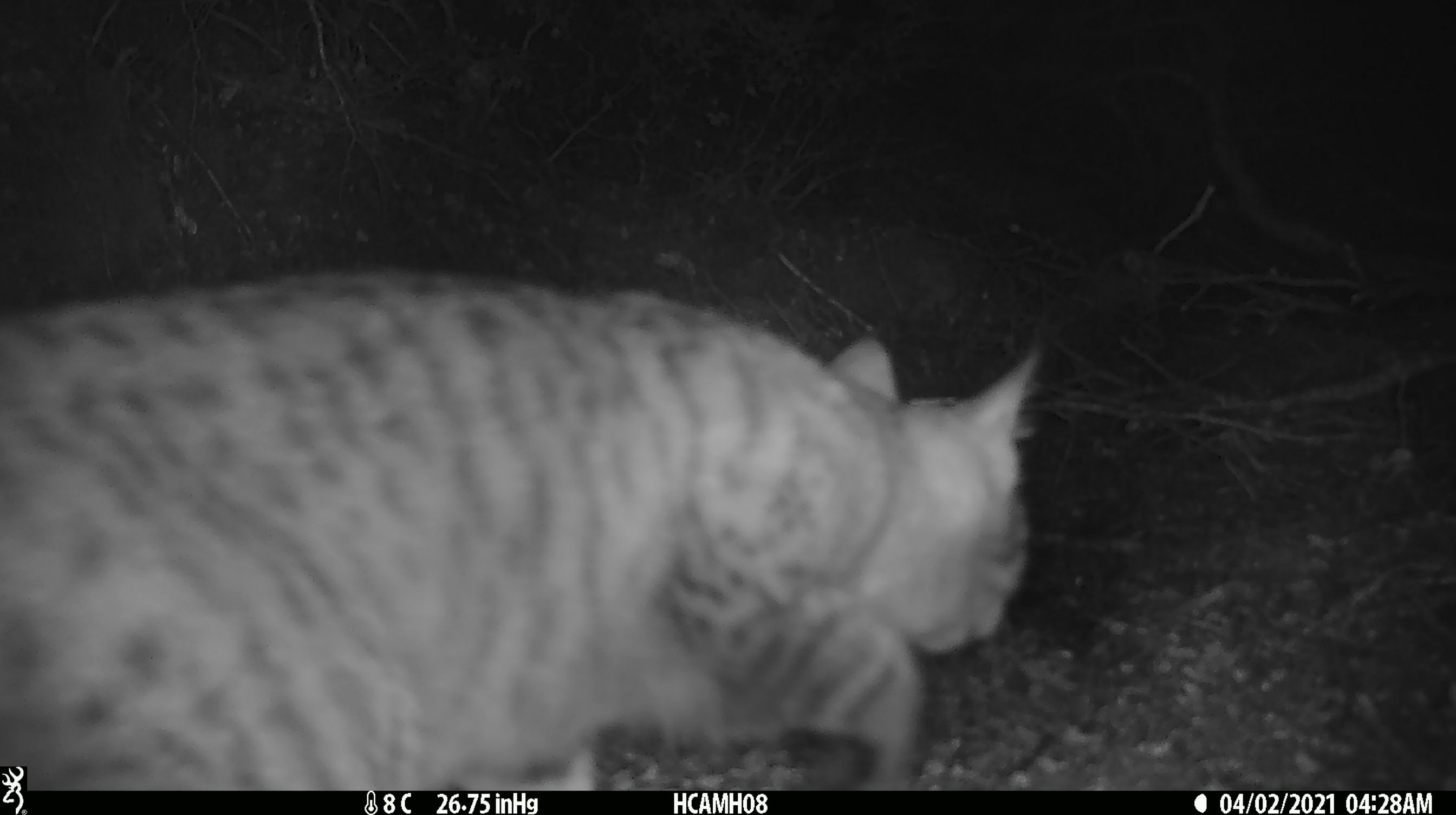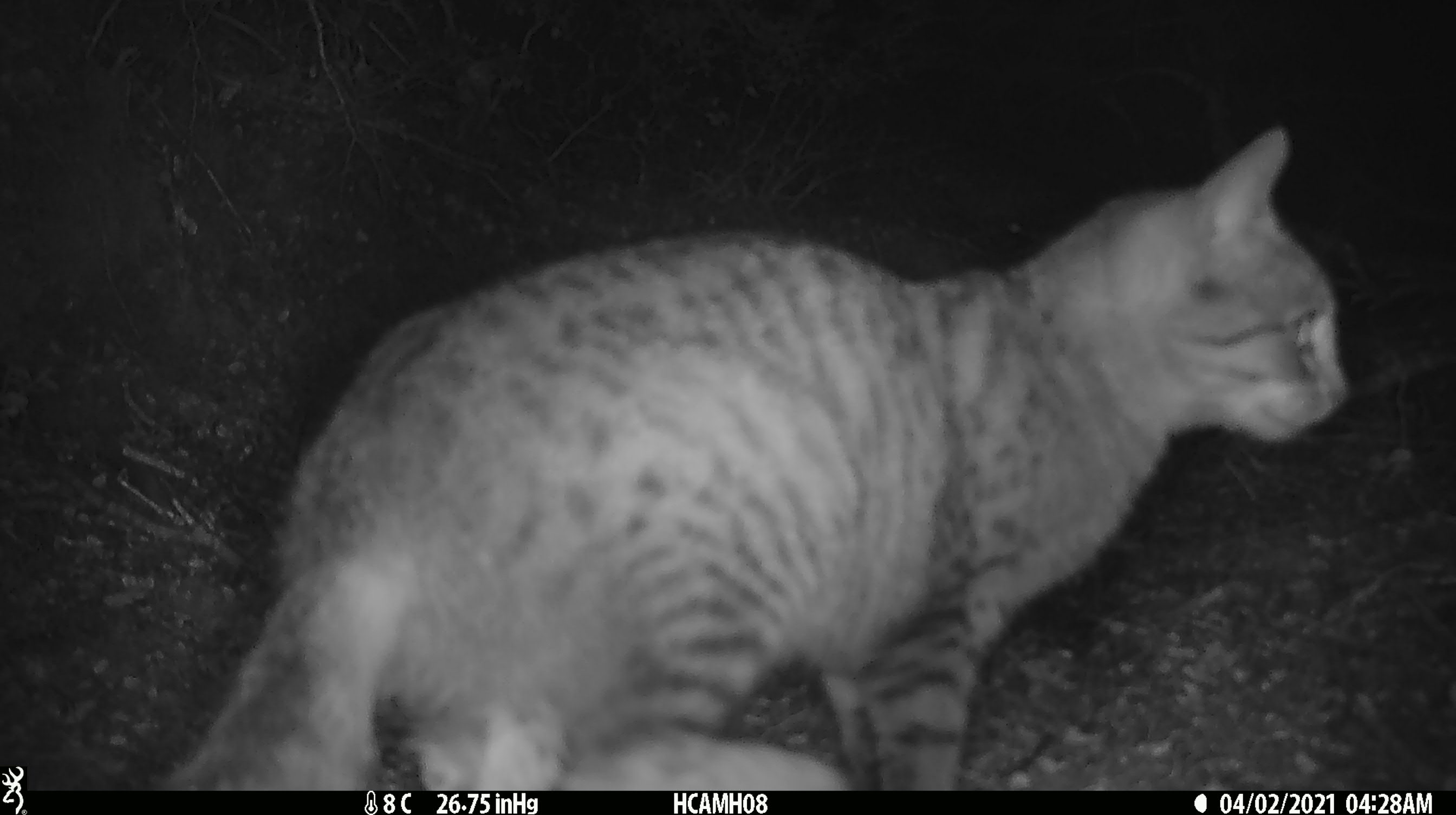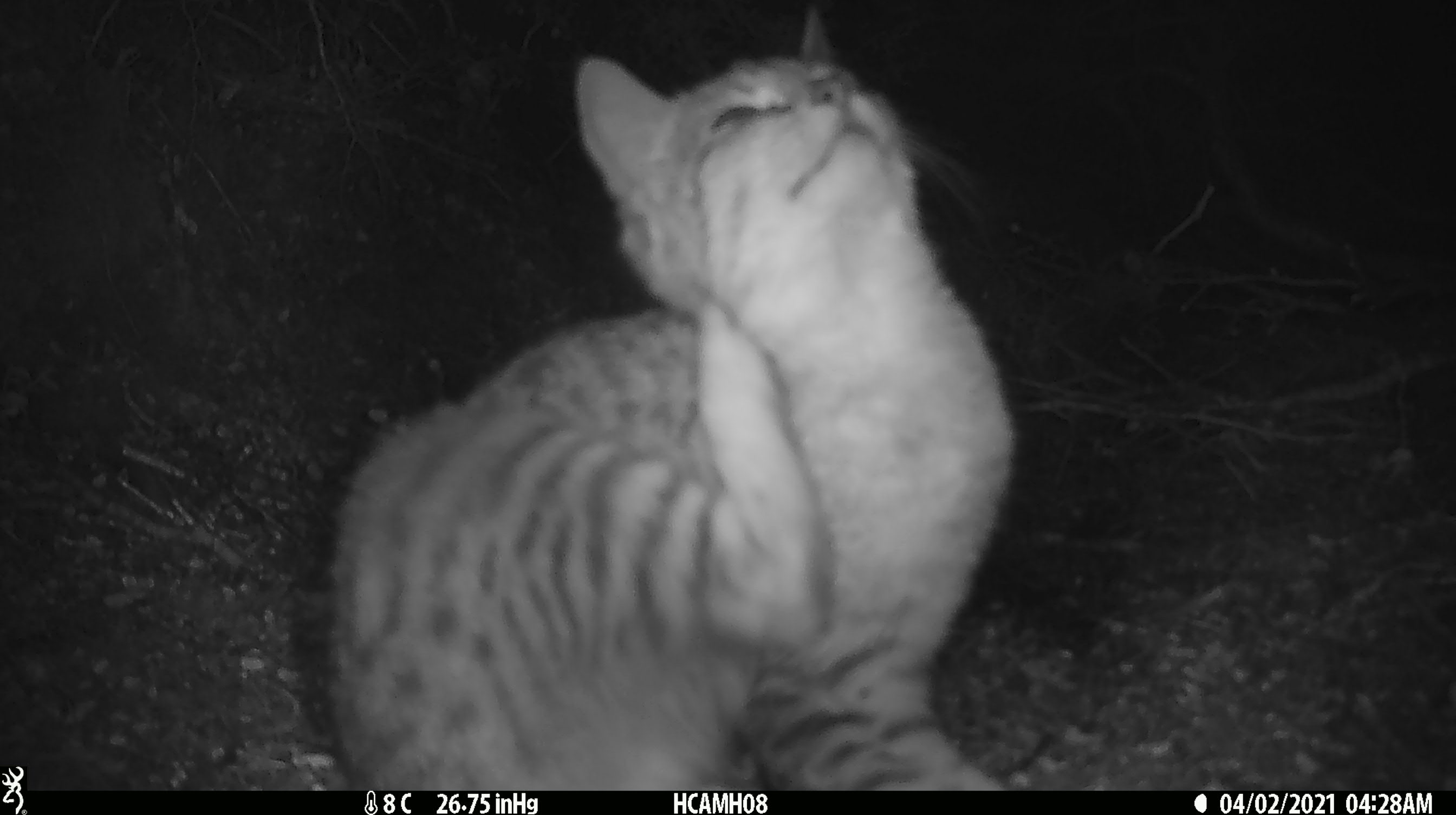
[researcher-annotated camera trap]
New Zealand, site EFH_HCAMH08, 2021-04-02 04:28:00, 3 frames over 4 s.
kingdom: Animalia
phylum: Chordata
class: Mammalia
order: Carnivora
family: Felidae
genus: Felis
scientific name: Felis catus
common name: domestic cat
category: cat